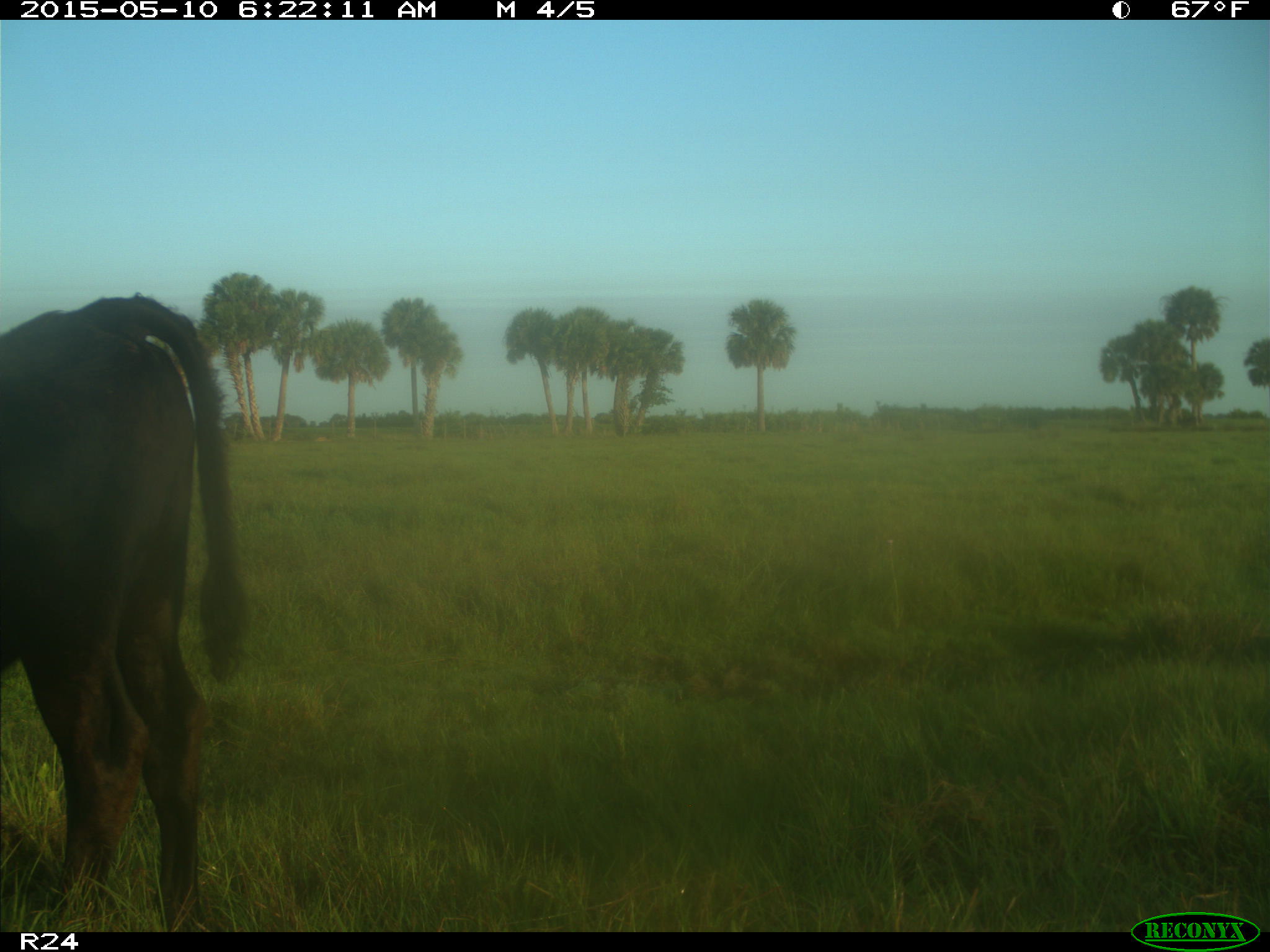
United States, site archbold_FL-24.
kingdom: Animalia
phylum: Chordata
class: Mammalia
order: Artiodactyla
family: Bovidae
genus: Bos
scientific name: Bos taurus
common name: domestic cow